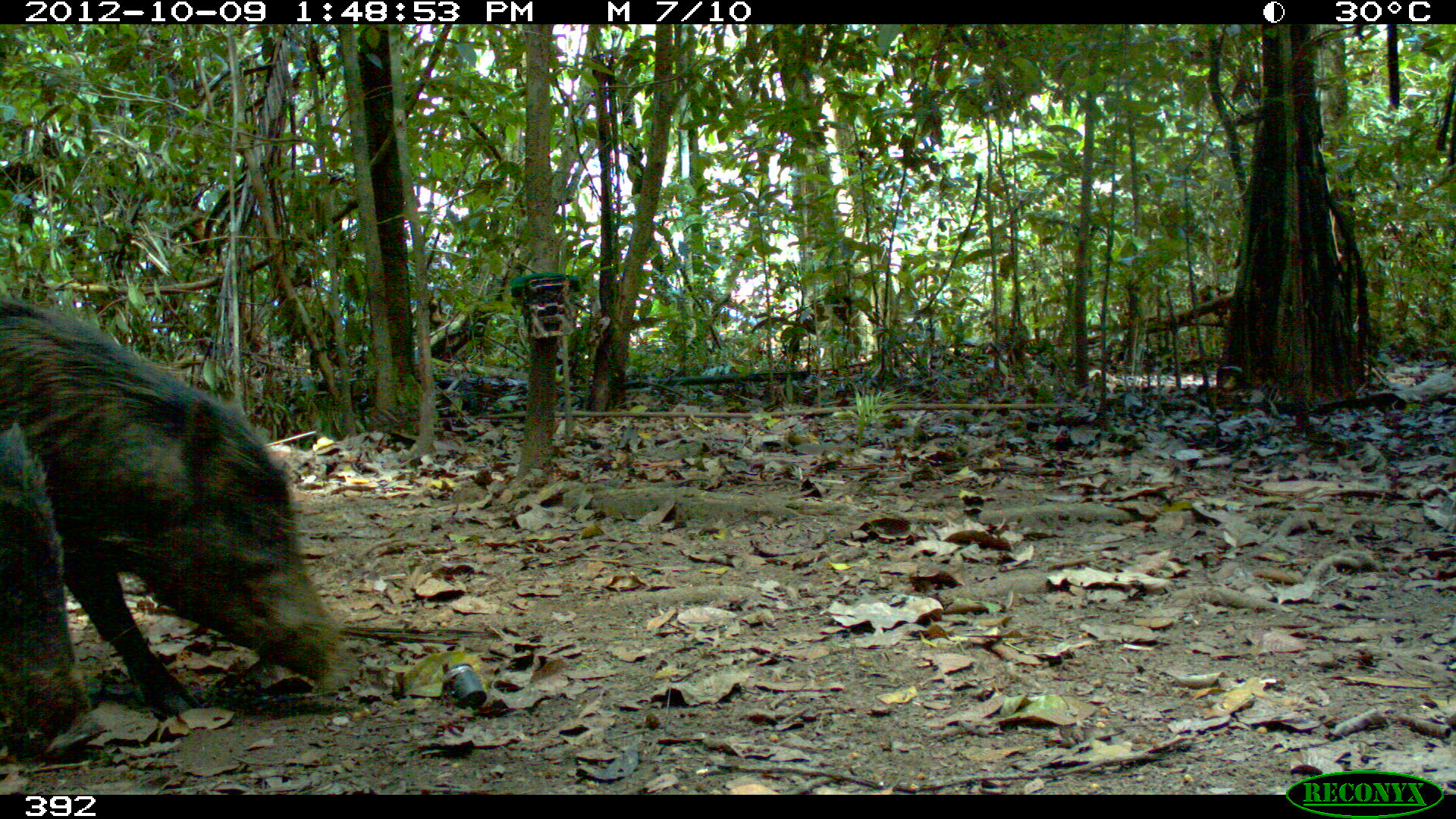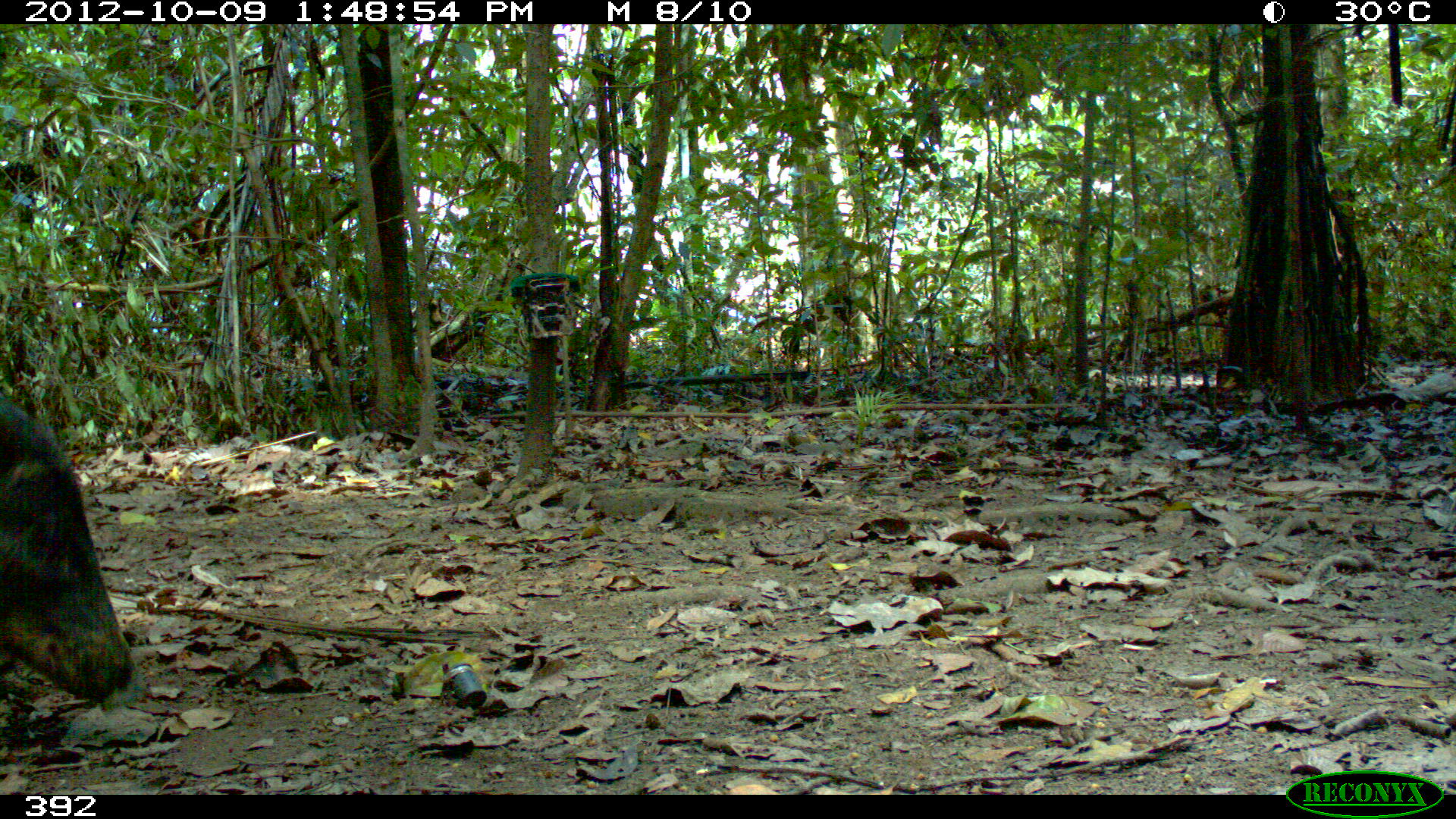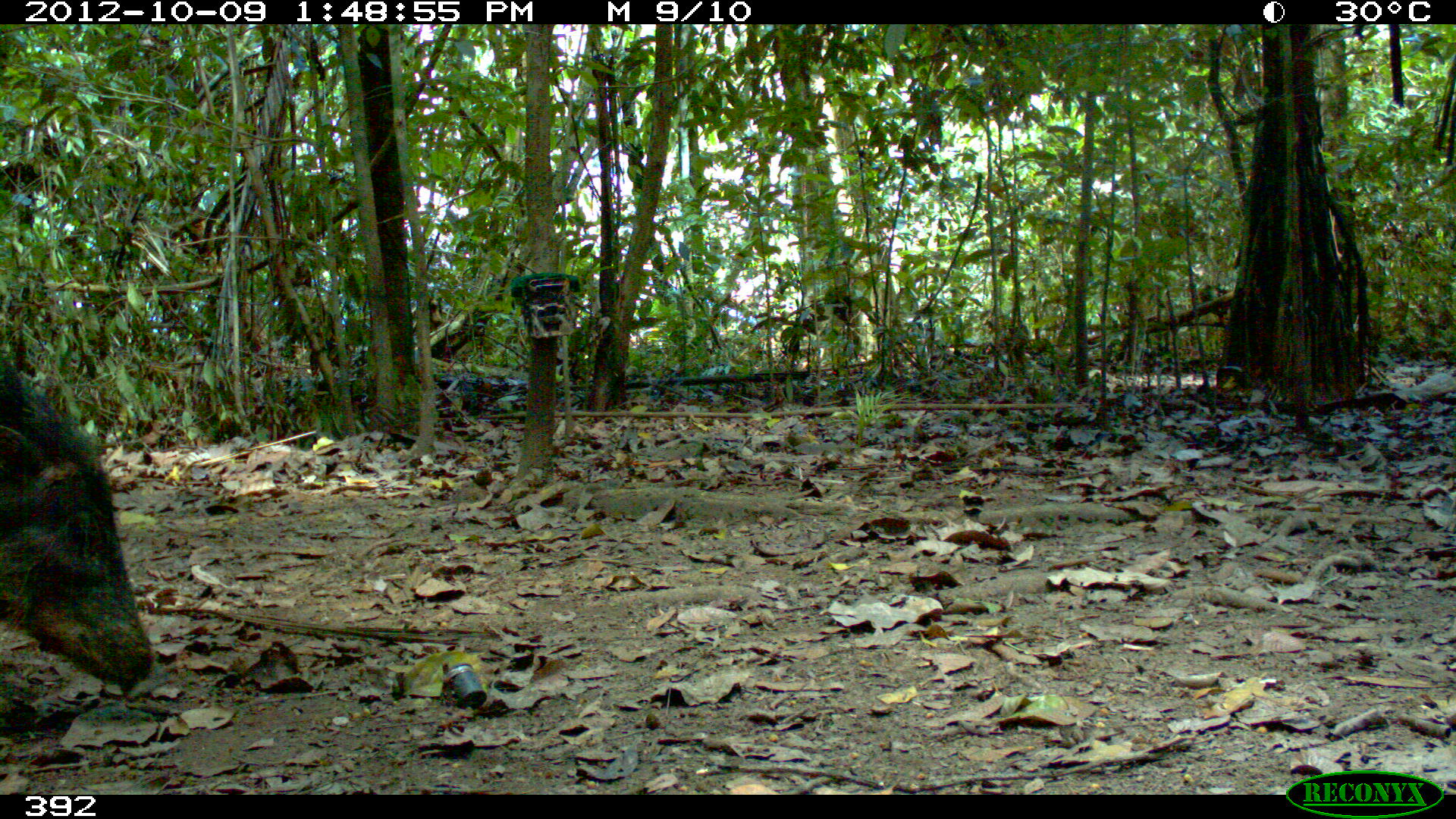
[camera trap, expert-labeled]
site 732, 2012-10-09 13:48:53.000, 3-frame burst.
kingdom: Animalia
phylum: Chordata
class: Mammalia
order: Artiodactyla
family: Tayassuidae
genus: Tayassu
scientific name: Tayassu pecari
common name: white-lipped peccary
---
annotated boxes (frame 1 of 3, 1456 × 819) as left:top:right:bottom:
tayassu pecari: 1:298:360:724; 1:419:91:733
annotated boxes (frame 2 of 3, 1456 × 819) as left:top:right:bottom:
tayassu pecari: 0:395:138:706